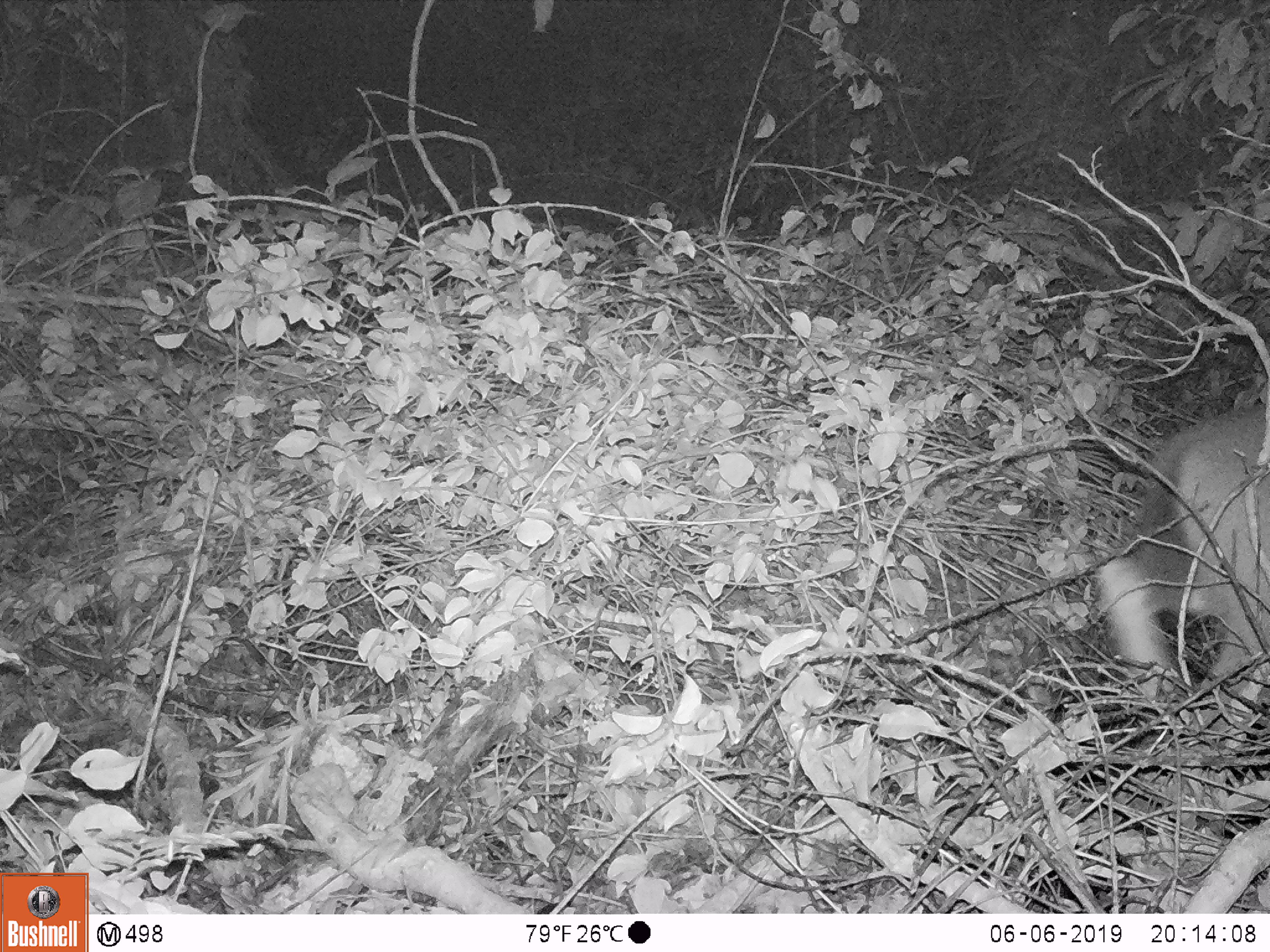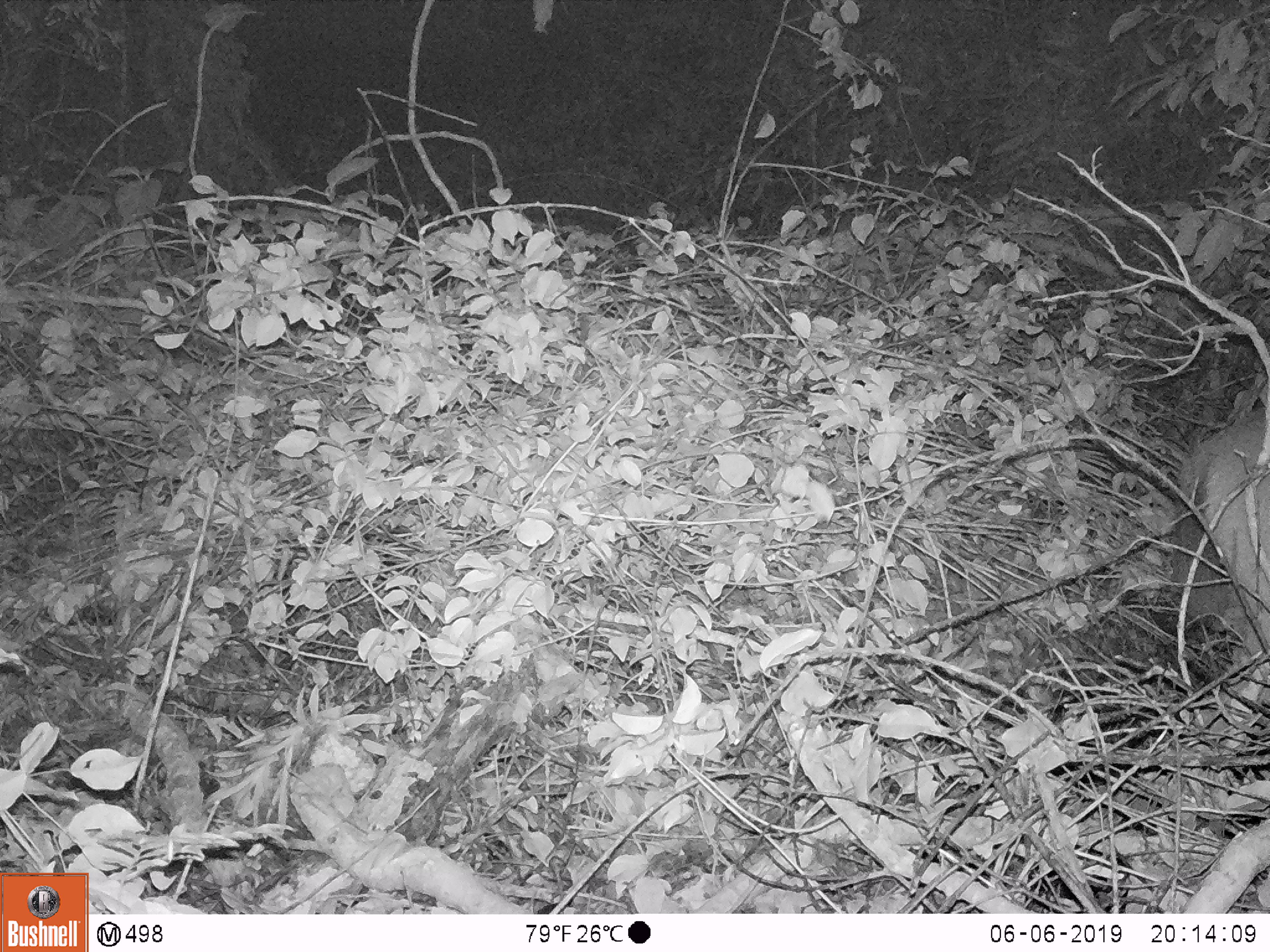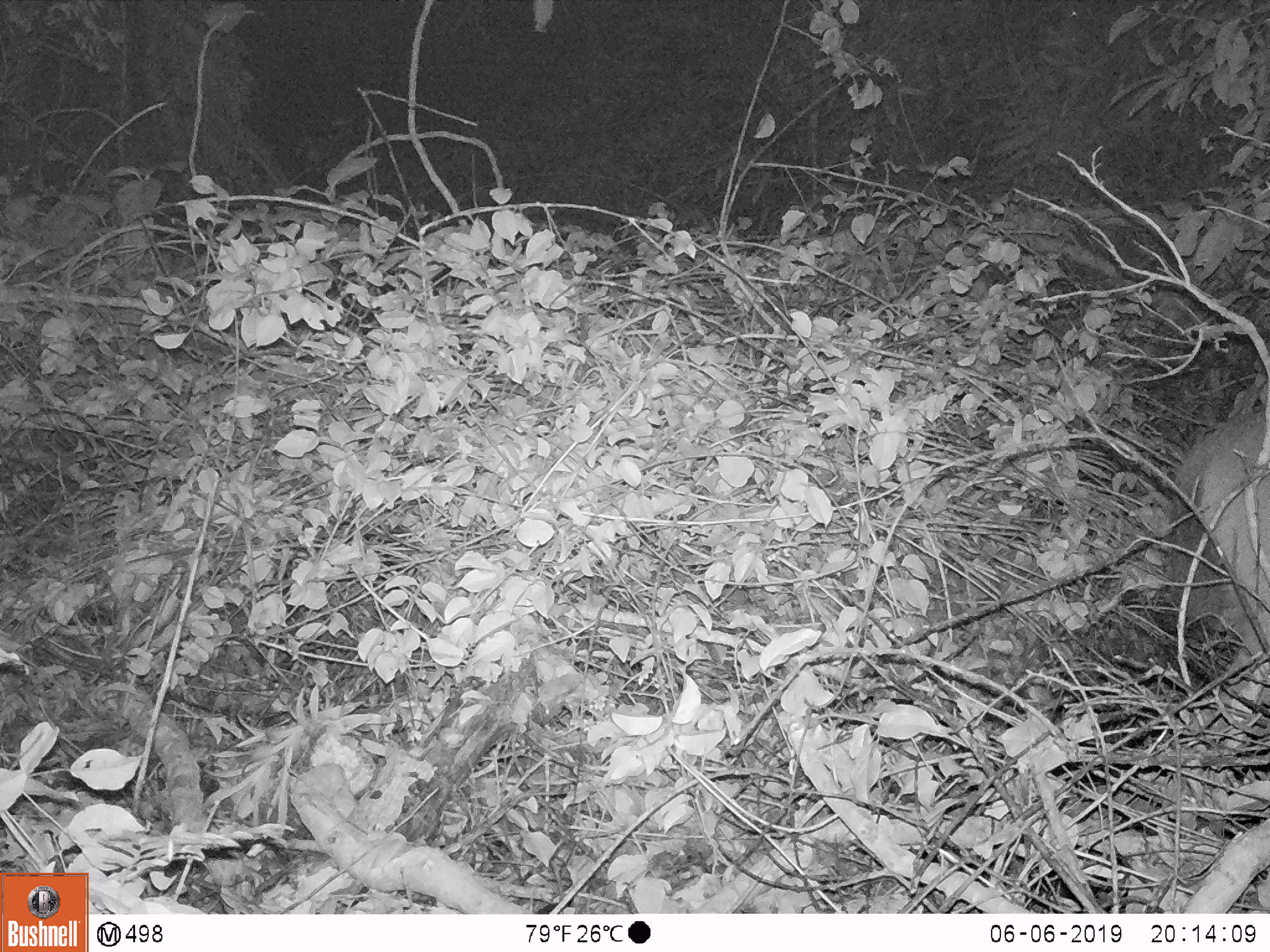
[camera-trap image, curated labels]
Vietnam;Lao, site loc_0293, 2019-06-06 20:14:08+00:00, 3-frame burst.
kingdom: Animalia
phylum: Chordata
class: Mammalia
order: Artiodactyla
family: Cervidae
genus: Rusa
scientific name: Rusa unicolor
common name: sambar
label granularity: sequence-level